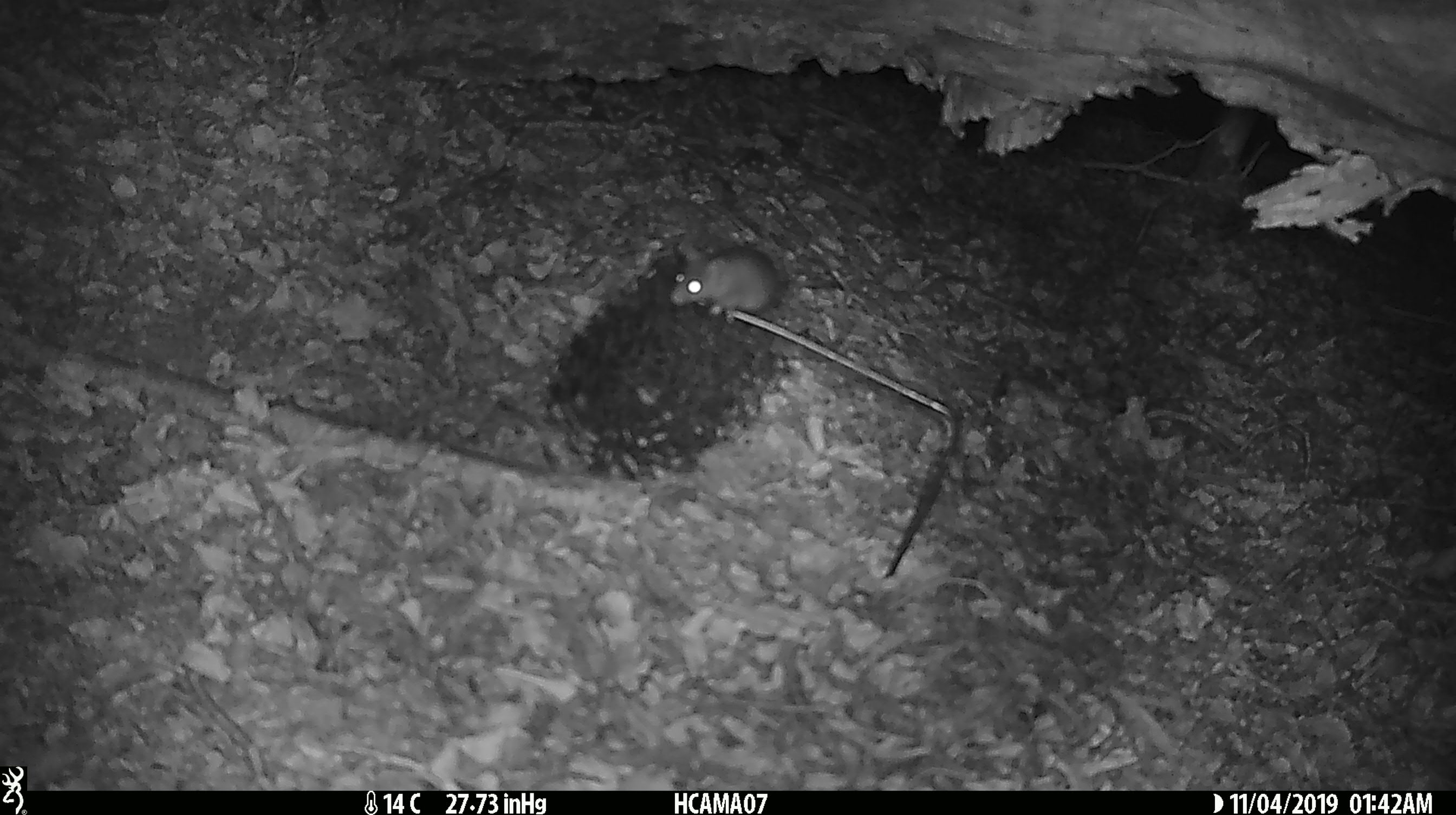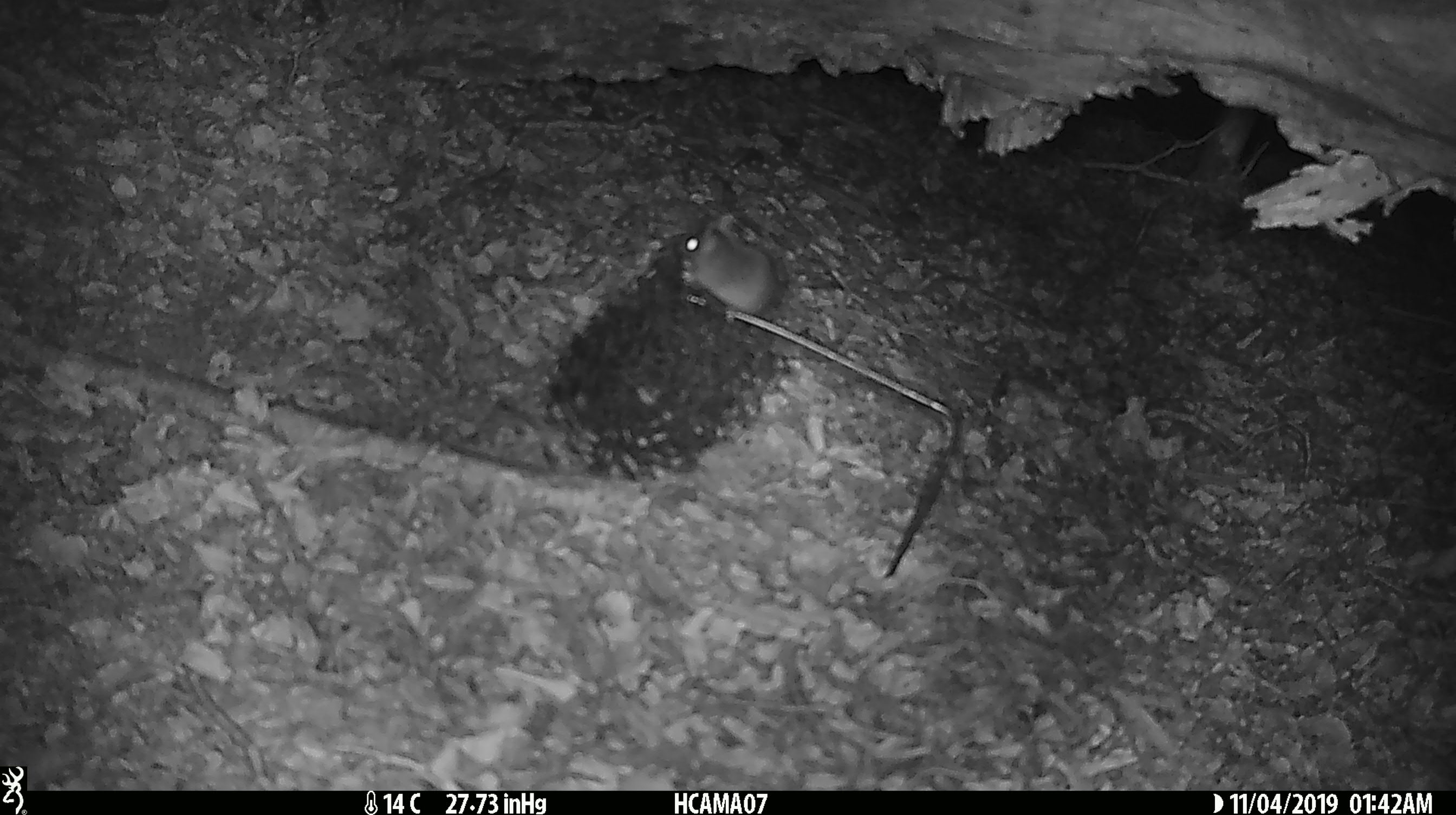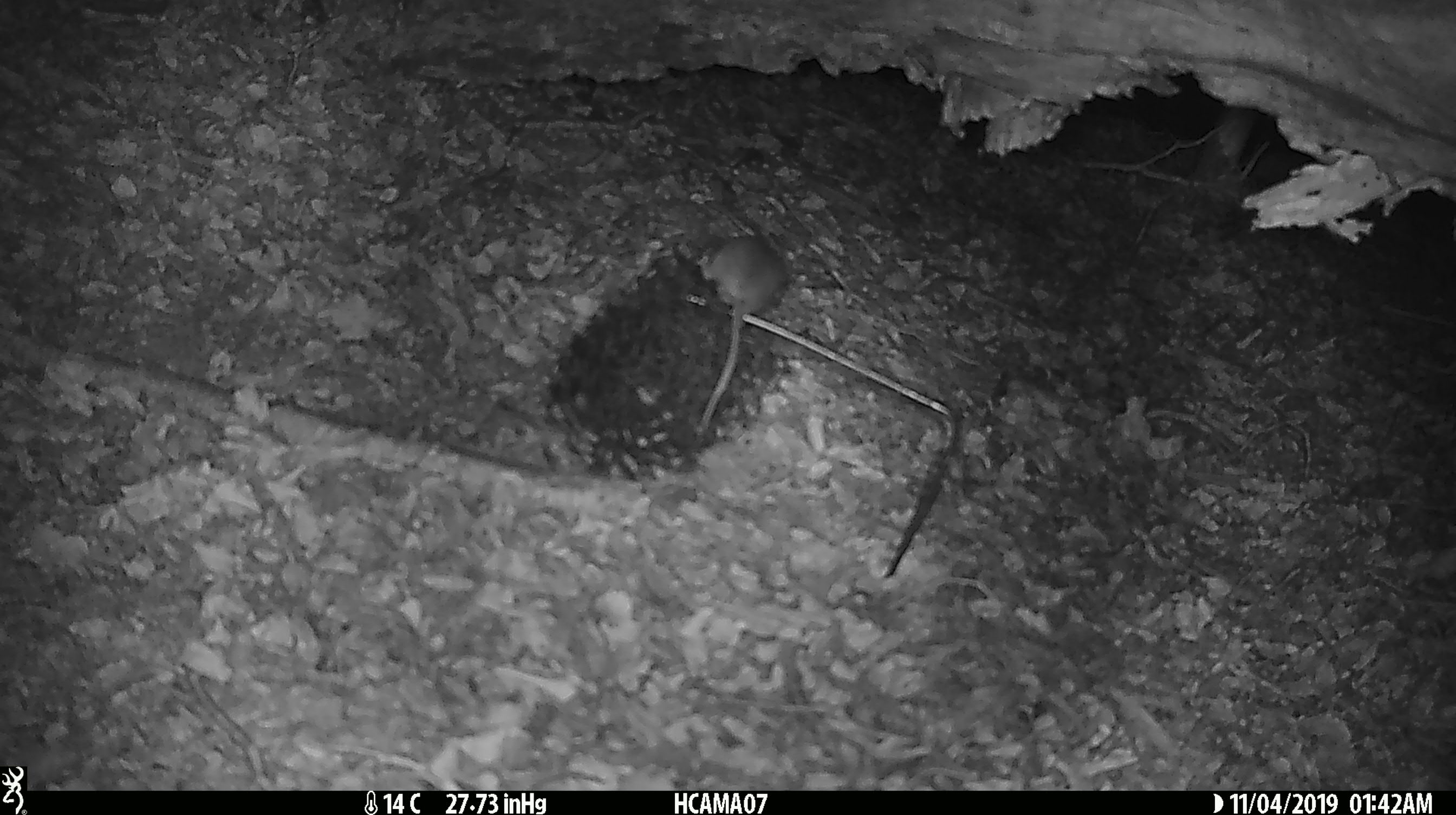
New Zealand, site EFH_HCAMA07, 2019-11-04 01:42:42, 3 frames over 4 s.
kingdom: Animalia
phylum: Chordata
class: Mammalia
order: Rodentia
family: Muridae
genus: Mus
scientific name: Mus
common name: mouse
Mouse (Mus).